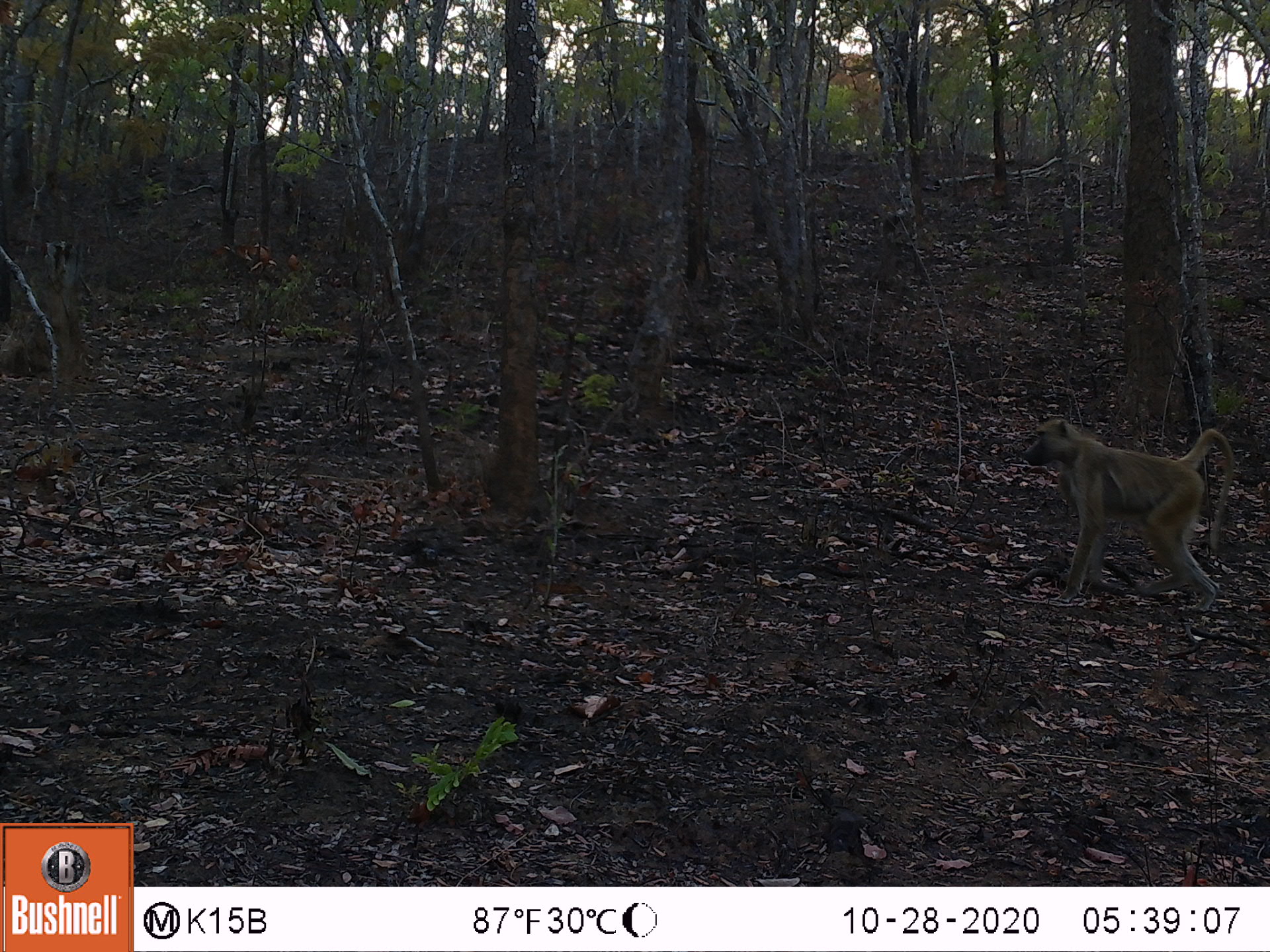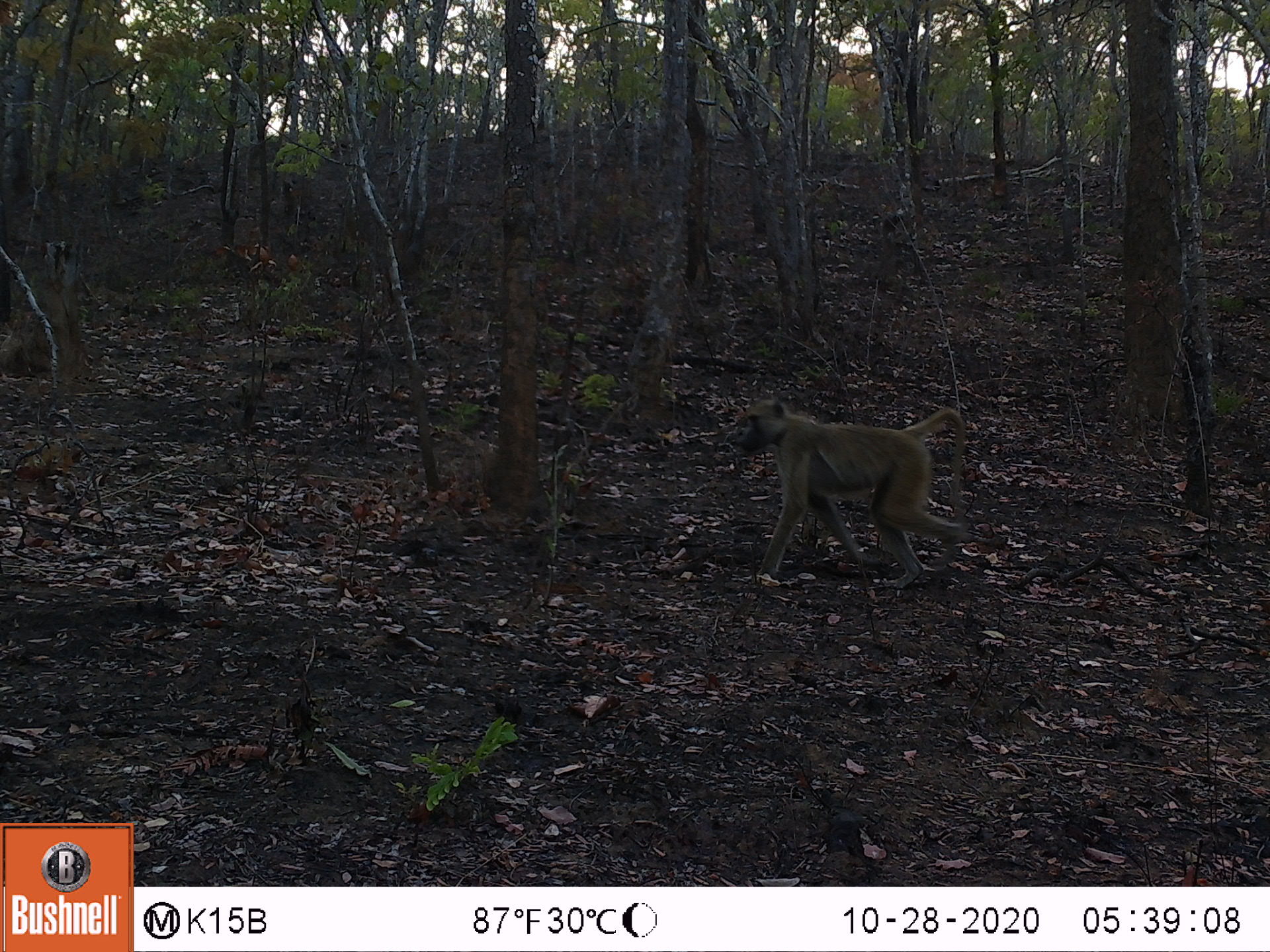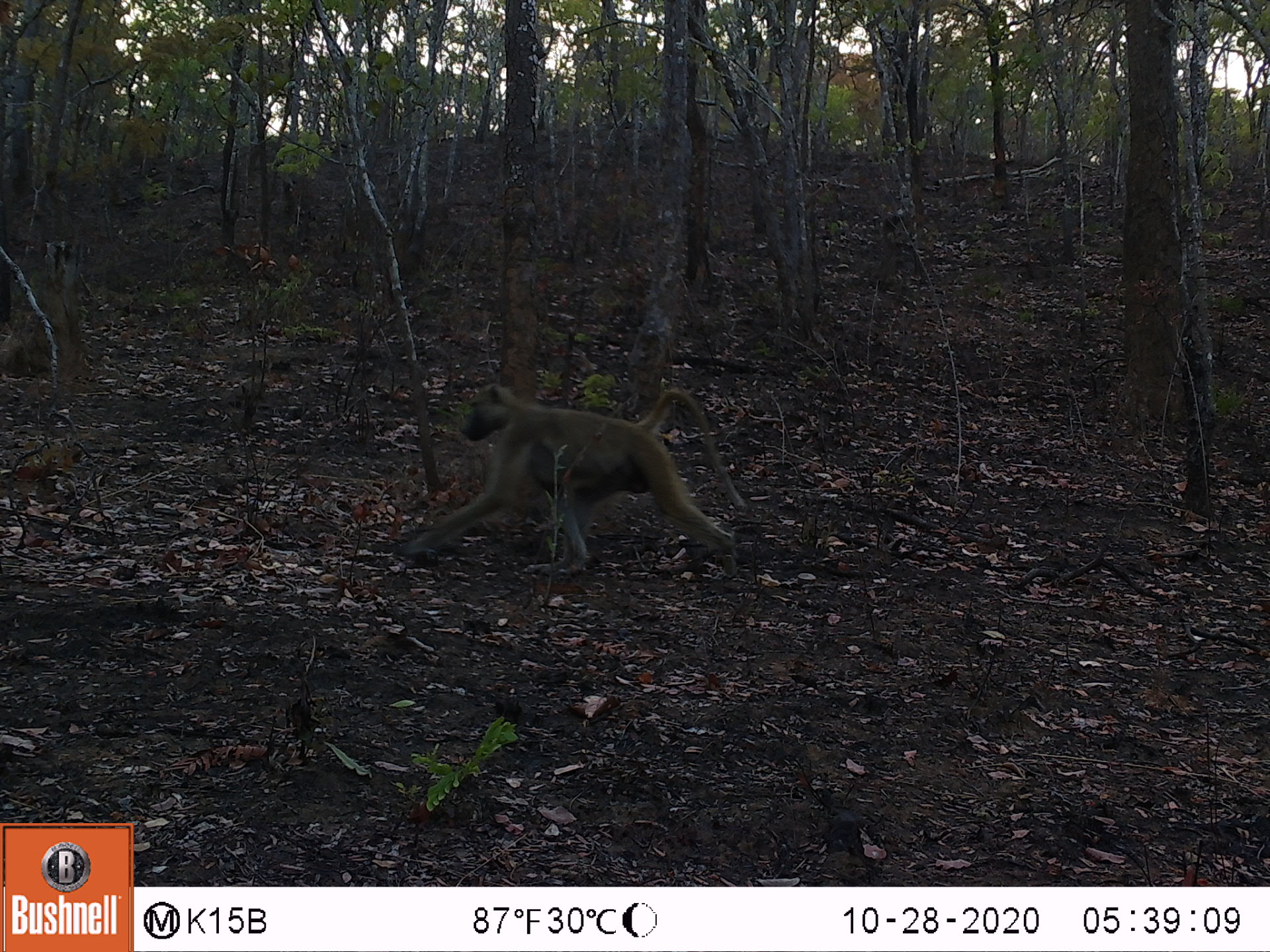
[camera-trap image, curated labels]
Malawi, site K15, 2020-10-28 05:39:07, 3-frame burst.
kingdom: Animalia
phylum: Chordata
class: Mammalia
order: Primates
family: Cercopithecidae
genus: Papio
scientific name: Papio cynocephalus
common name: yellow baboon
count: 1